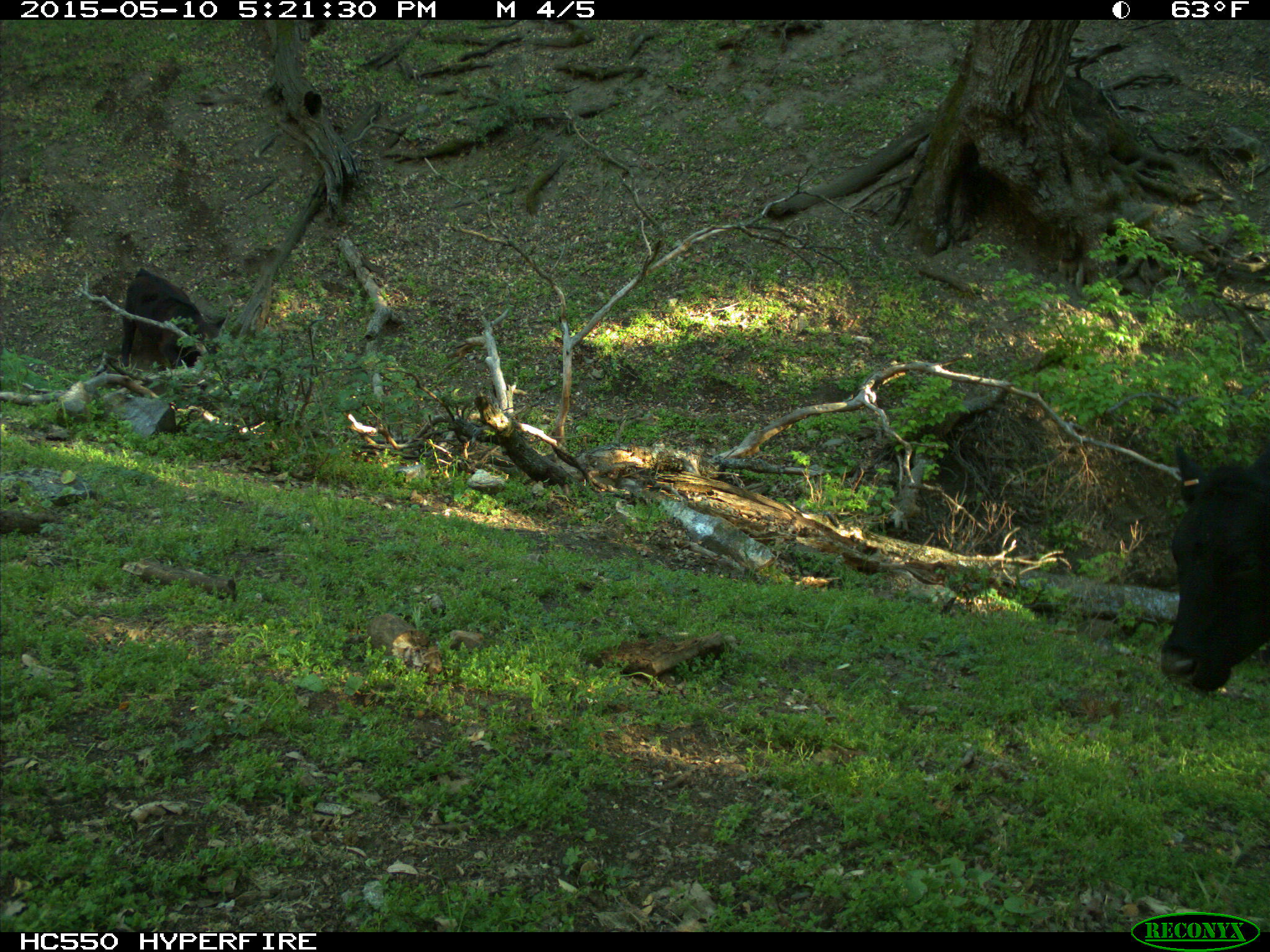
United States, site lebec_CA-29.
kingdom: Animalia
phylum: Chordata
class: Mammalia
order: Artiodactyla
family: Bovidae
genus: Bos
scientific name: Bos taurus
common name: domestic cow